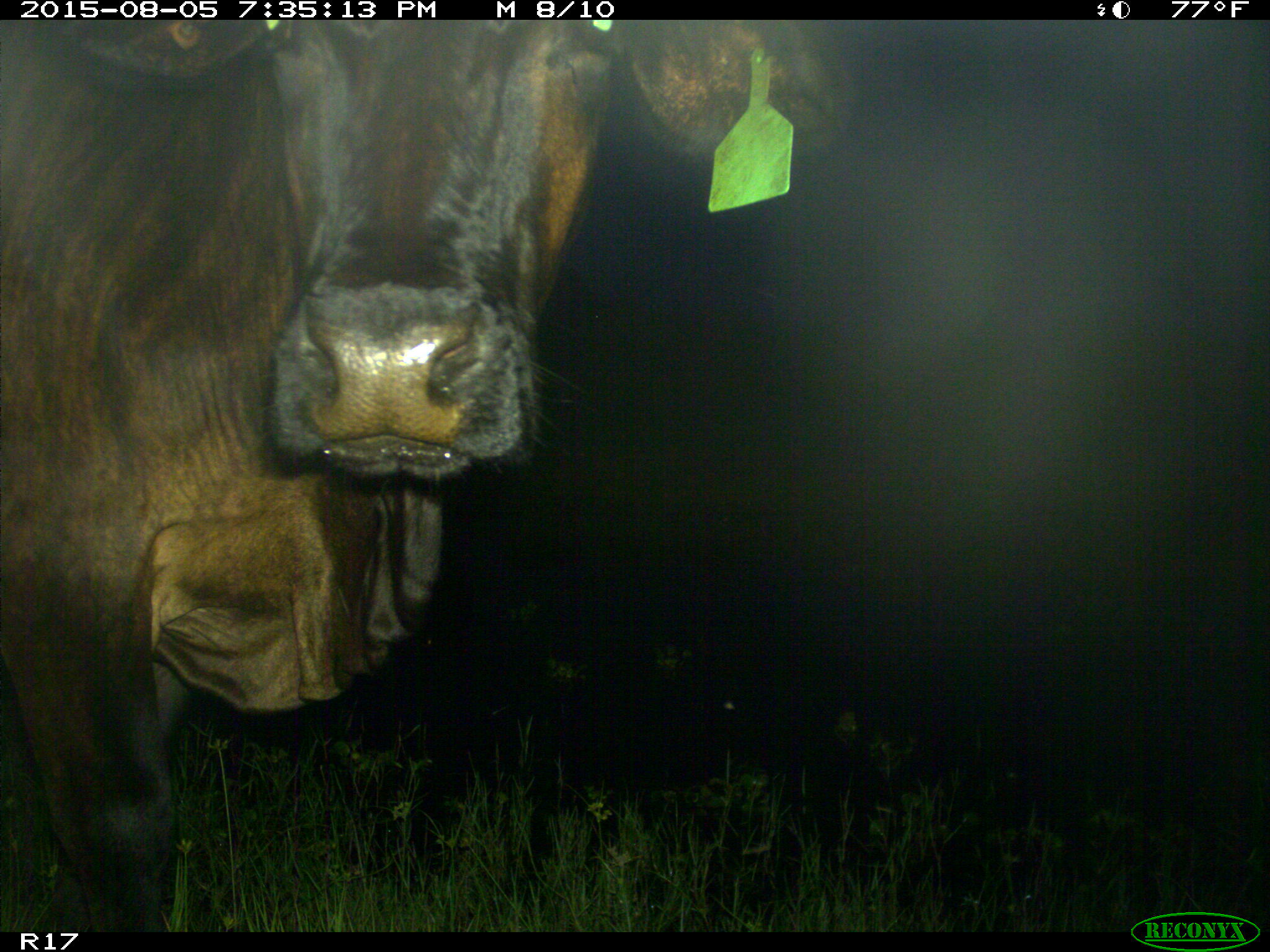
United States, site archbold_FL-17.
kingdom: Animalia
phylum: Chordata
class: Mammalia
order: Artiodactyla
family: Bovidae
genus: Bos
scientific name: Bos taurus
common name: domestic cow